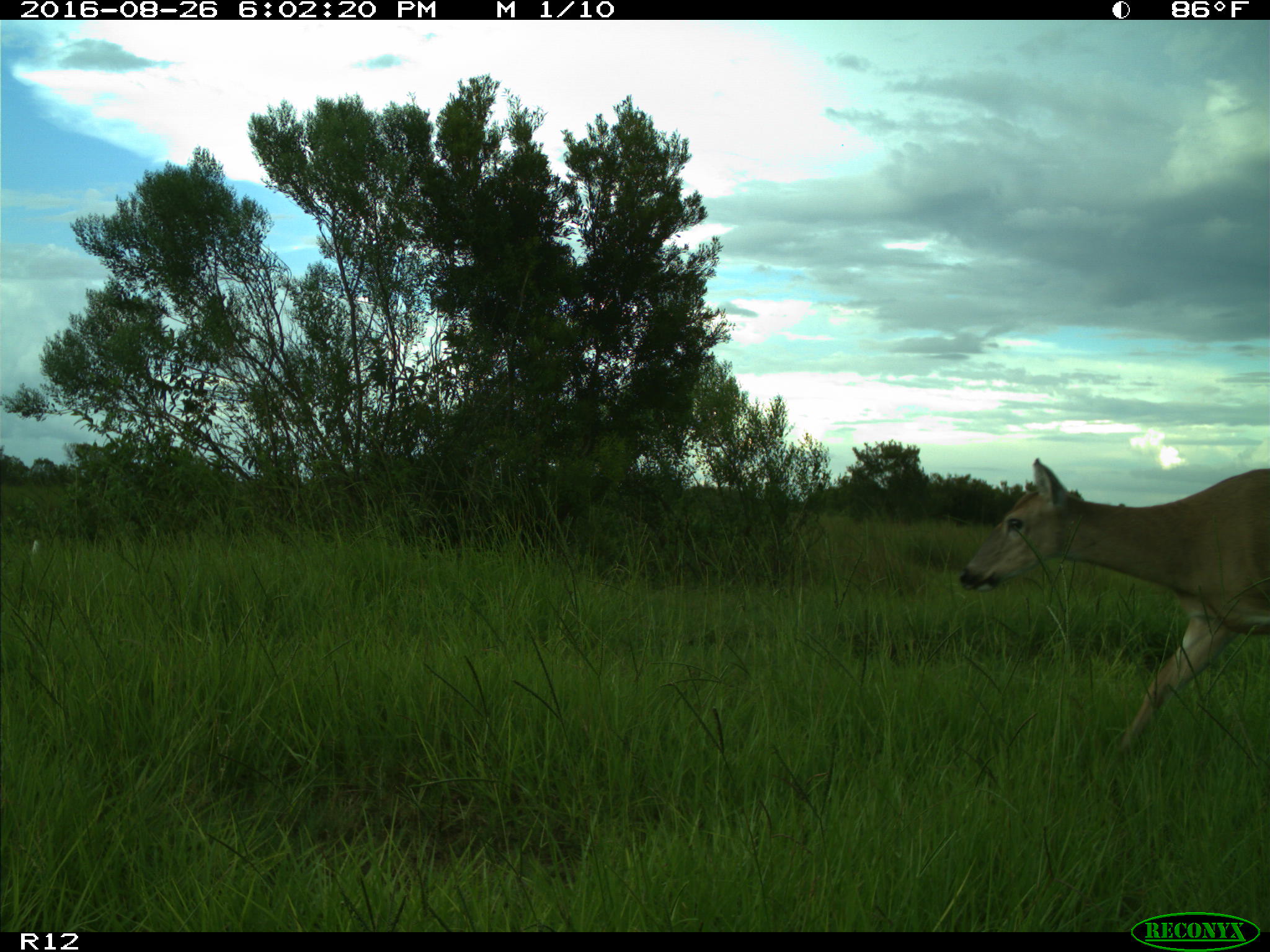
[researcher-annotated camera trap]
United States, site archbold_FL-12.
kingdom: Animalia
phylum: Chordata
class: Mammalia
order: Artiodactyla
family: Cervidae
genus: Odocoileus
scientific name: Odocoileus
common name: deer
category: unidentified deer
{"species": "unidentified deer (deer) (Odocoileus)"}